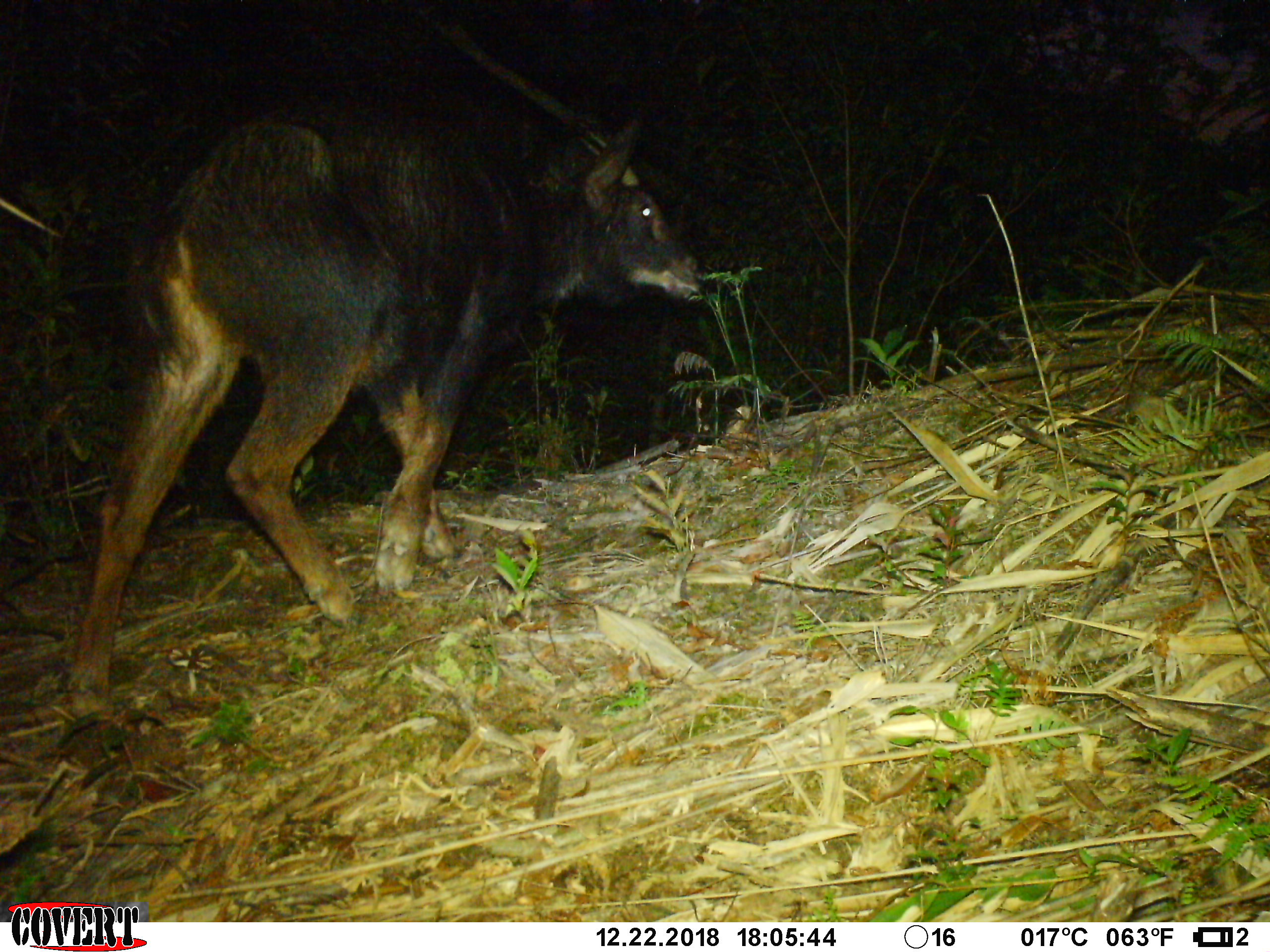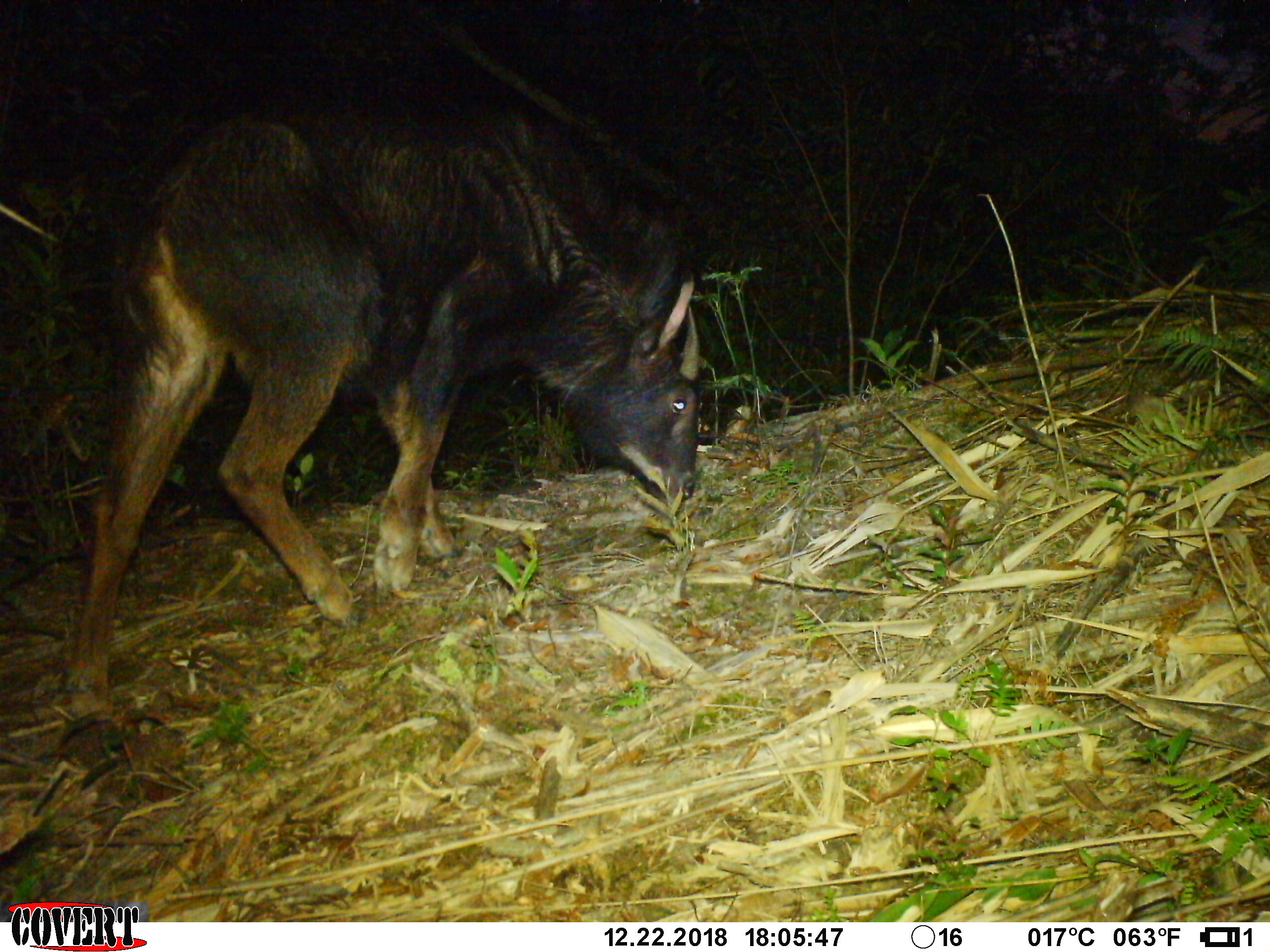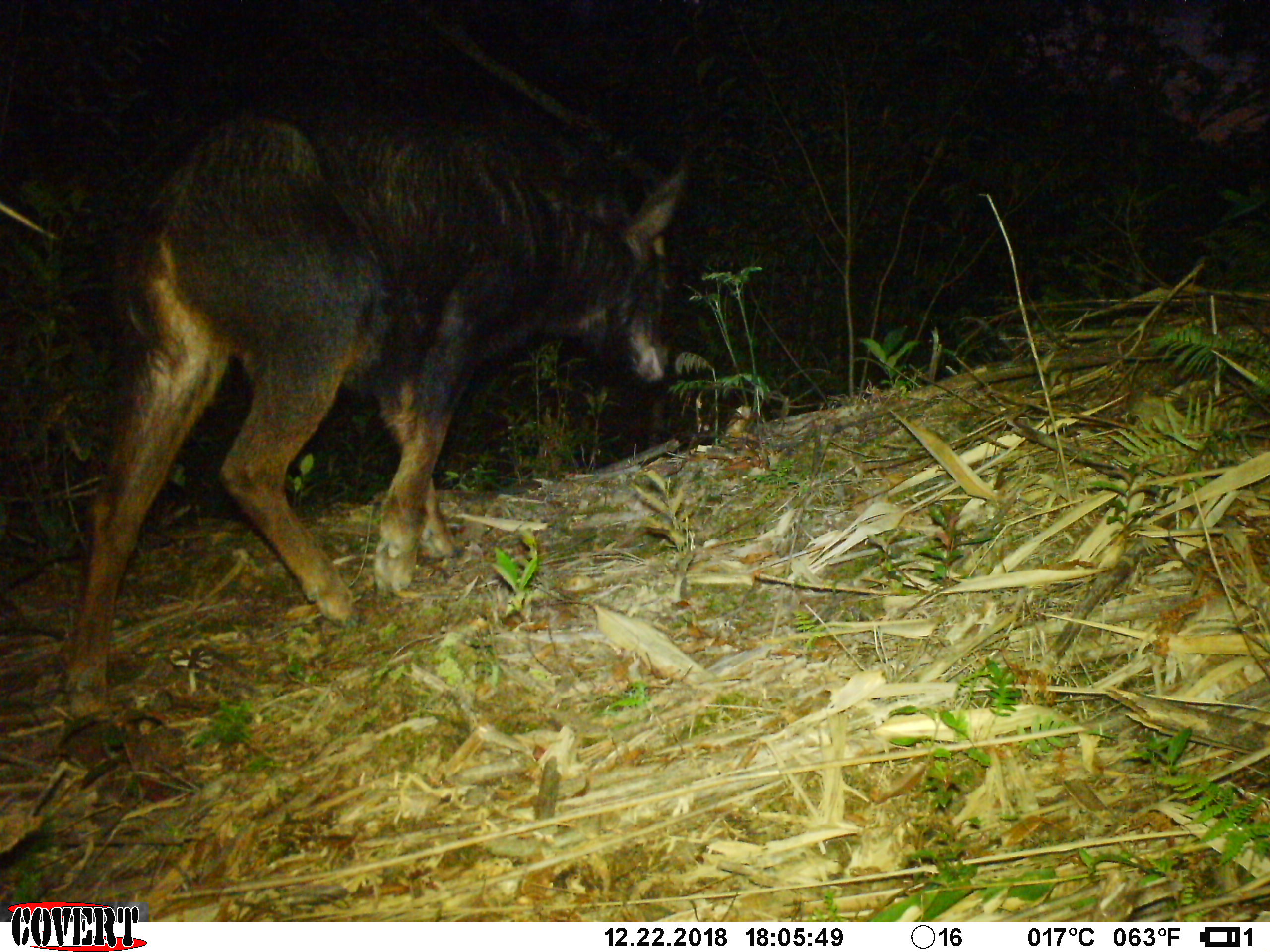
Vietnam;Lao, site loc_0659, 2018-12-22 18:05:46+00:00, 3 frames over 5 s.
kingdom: Animalia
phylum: Chordata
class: Mammalia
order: Artiodactyla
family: Bovidae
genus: Capricornis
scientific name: Capricornis sumatraensis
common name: chinese serow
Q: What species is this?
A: Chinese serow (Capricornis sumatraensis).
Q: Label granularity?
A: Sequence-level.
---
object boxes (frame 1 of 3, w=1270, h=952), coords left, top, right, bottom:
chinese serow: 60, 96, 704, 715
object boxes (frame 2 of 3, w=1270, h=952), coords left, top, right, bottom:
chinese serow: 59, 96, 703, 719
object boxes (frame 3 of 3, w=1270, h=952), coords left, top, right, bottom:
chinese serow: 59, 80, 686, 719